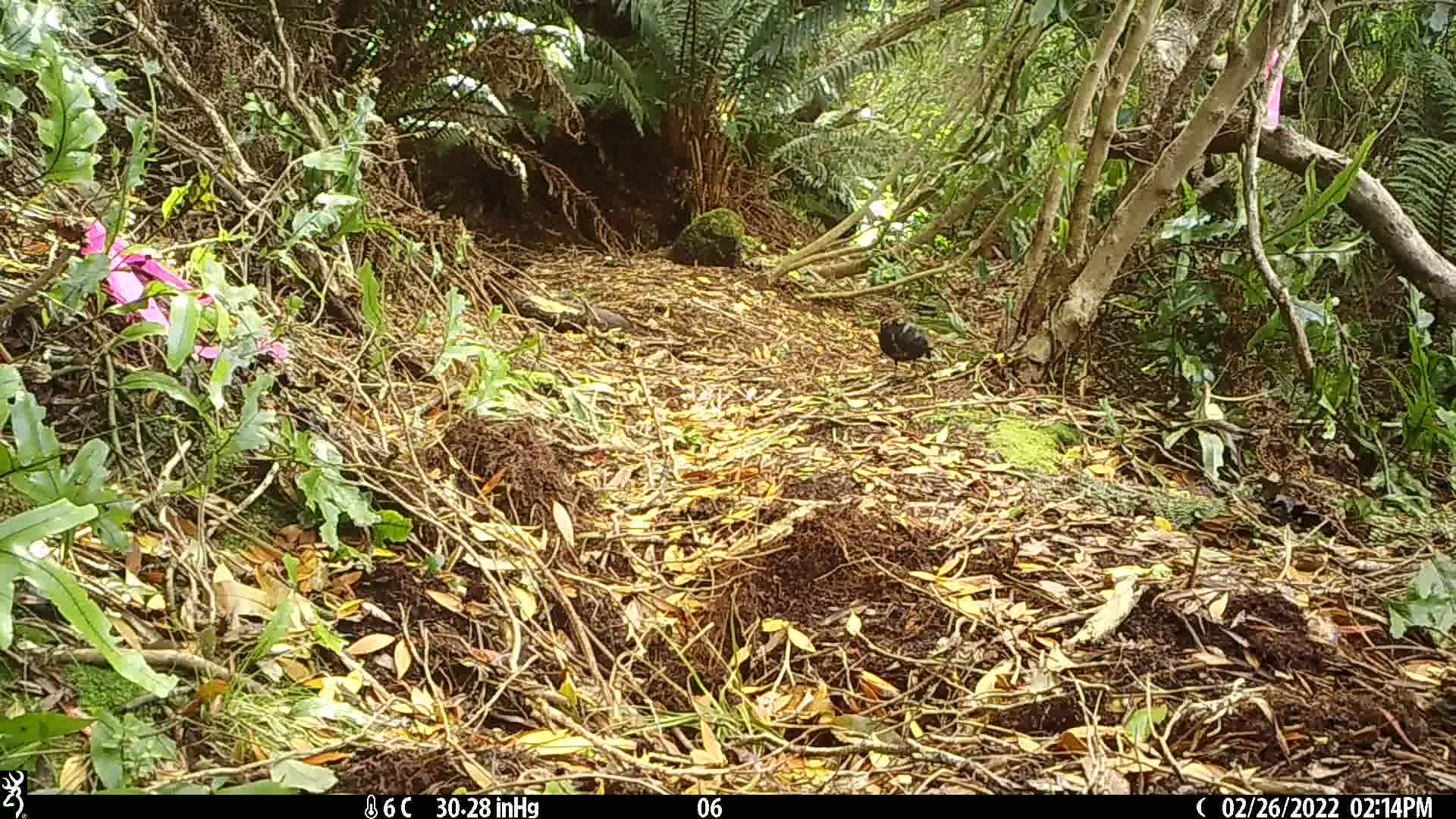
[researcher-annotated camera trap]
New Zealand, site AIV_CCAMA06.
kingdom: Animalia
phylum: Chordata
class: Aves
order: Passeriformes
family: Turdidae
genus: Turdus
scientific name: Turdus merula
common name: eurasian blackbird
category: blackbird